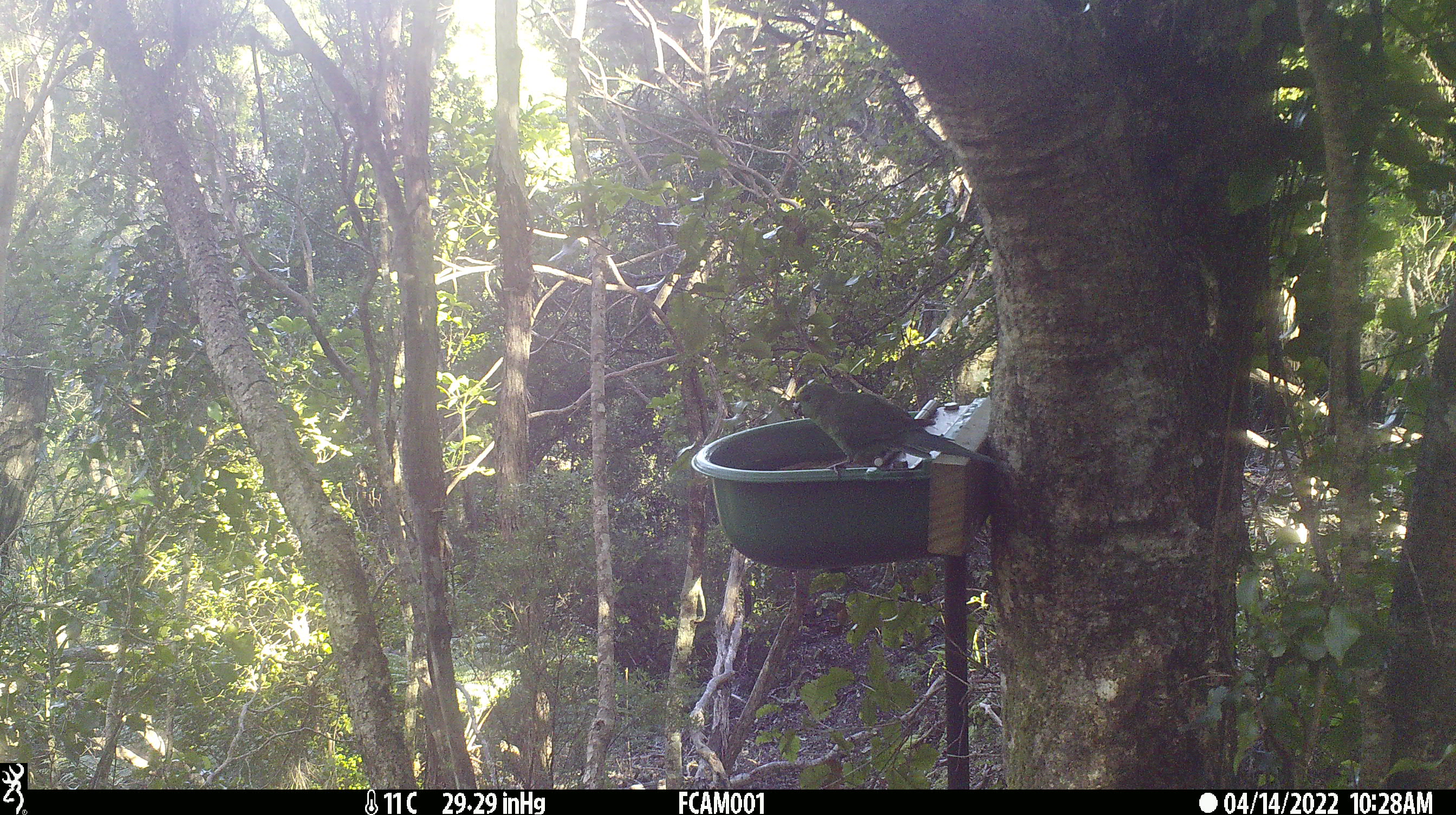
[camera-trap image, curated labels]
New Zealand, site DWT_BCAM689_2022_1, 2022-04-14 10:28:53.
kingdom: Animalia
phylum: Chordata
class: Aves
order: Psittaciformes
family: Psittaculidae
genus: Cyanoramphus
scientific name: Cyanoramphus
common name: parakeet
Parakeet (Cyanoramphus).